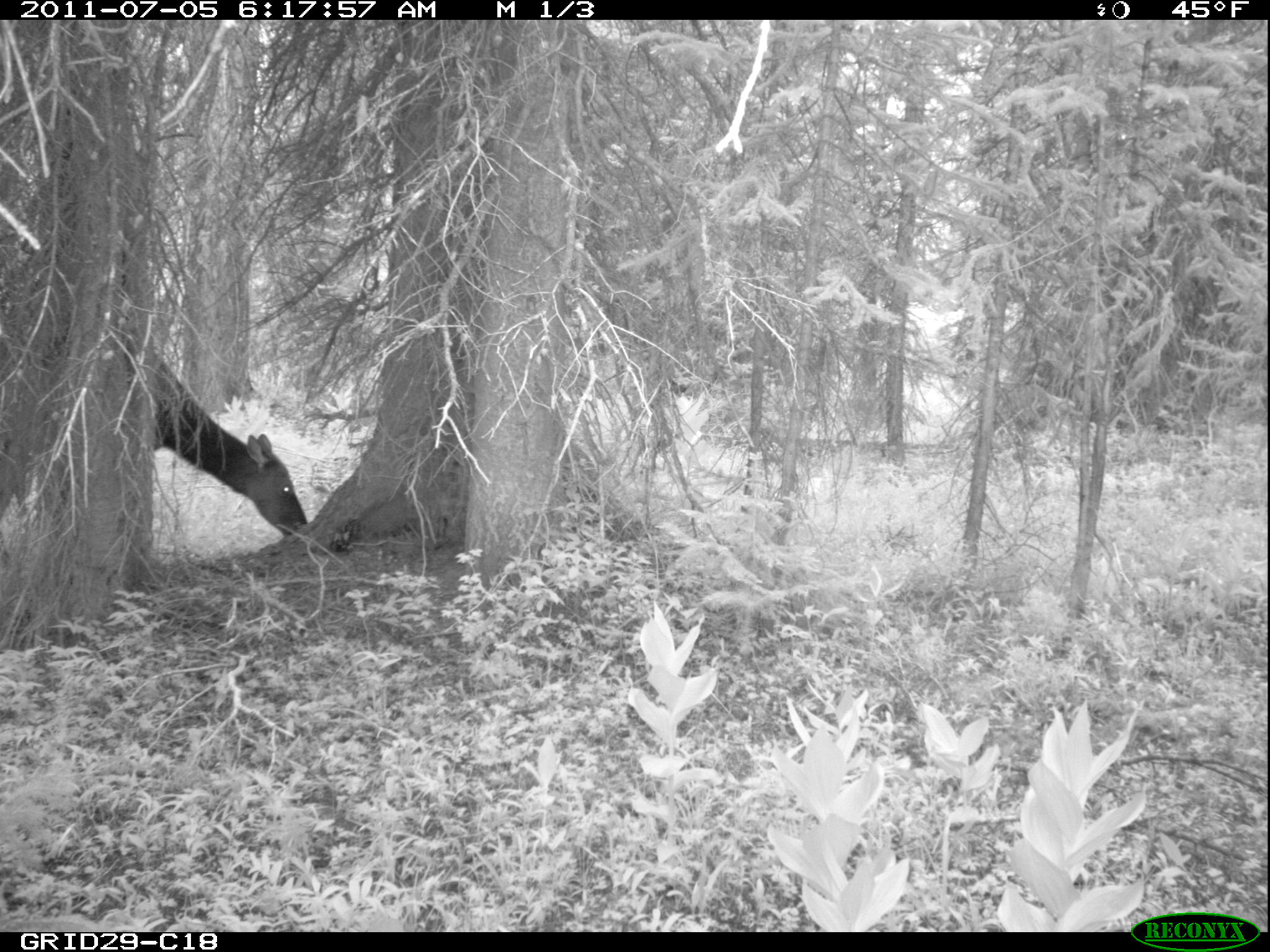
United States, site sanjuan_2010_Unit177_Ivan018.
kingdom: Animalia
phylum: Chordata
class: Mammalia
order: Artiodactyla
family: Cervidae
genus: Cervus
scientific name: Cervus elaphus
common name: red deer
Cervus elaphus (red deer).